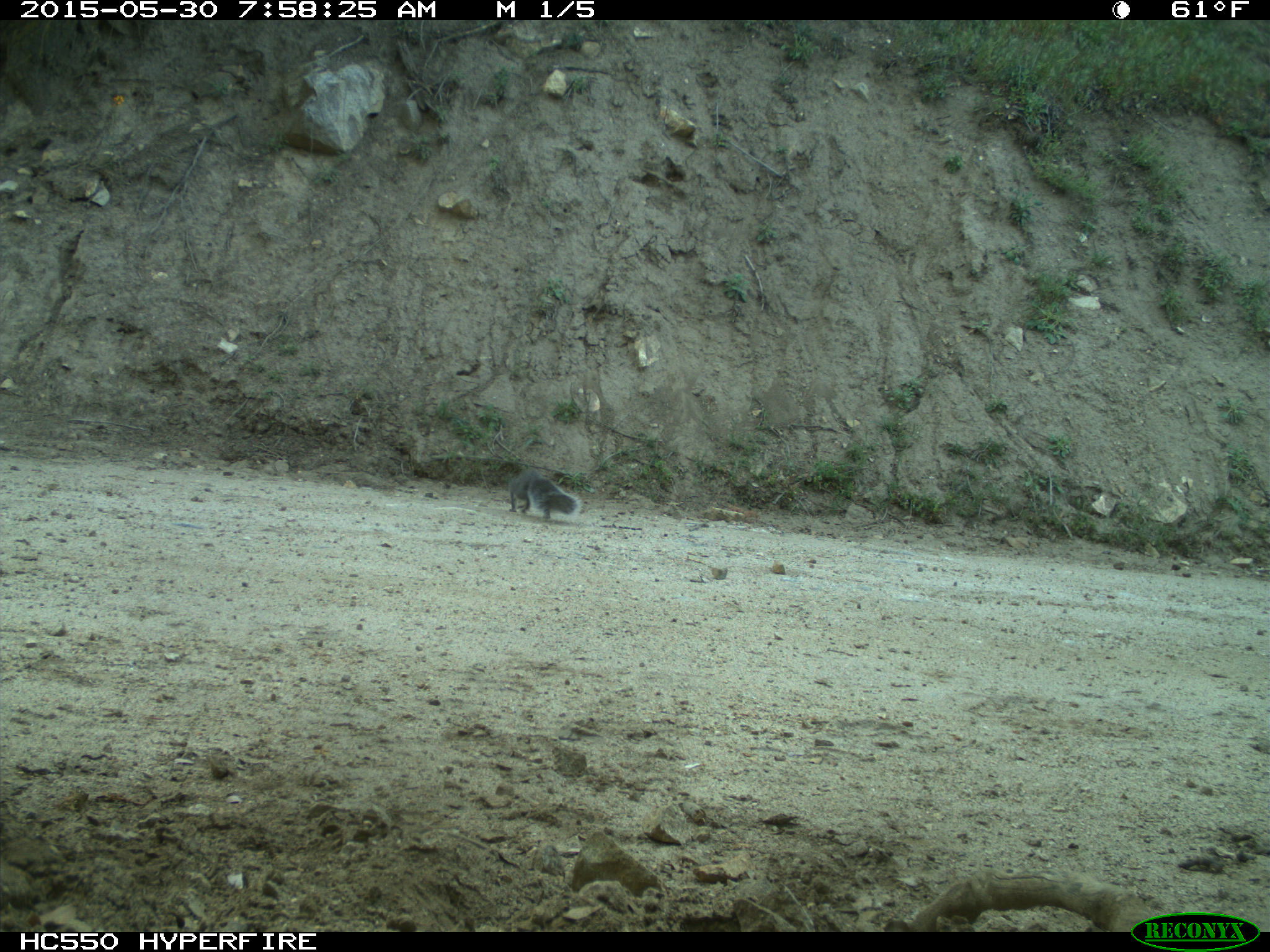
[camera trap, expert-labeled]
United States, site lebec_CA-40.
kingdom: Animalia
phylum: Chordata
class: Mammalia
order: Rodentia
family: Sciuridae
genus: Sciurus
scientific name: Sciurus carolinensis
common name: eastern gray squirrel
Sciurus carolinensis (eastern gray squirrel).